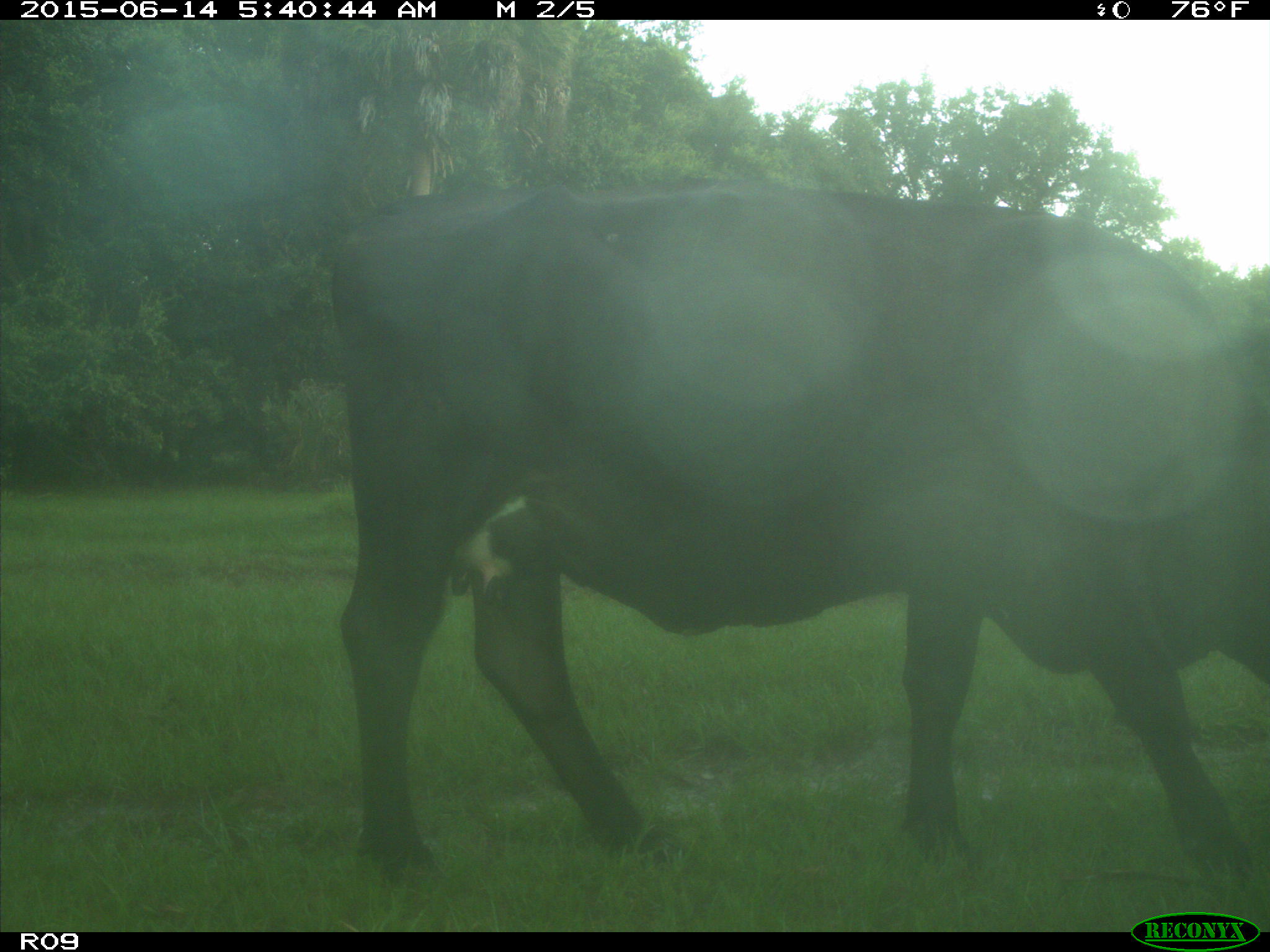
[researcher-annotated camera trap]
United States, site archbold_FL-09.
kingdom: Animalia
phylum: Chordata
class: Mammalia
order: Artiodactyla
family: Bovidae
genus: Bos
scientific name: Bos taurus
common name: domestic cow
Bos taurus (domestic cow).